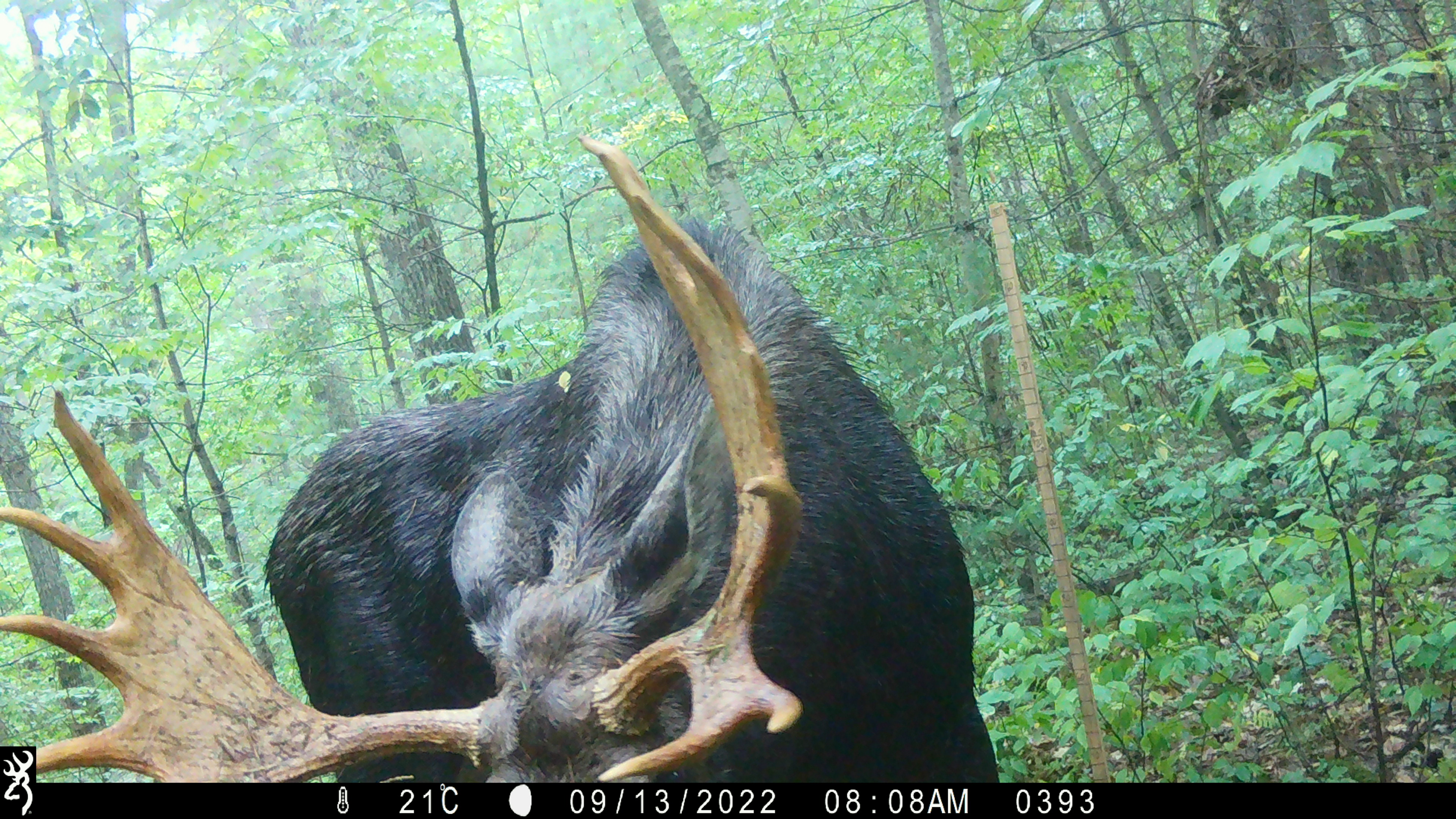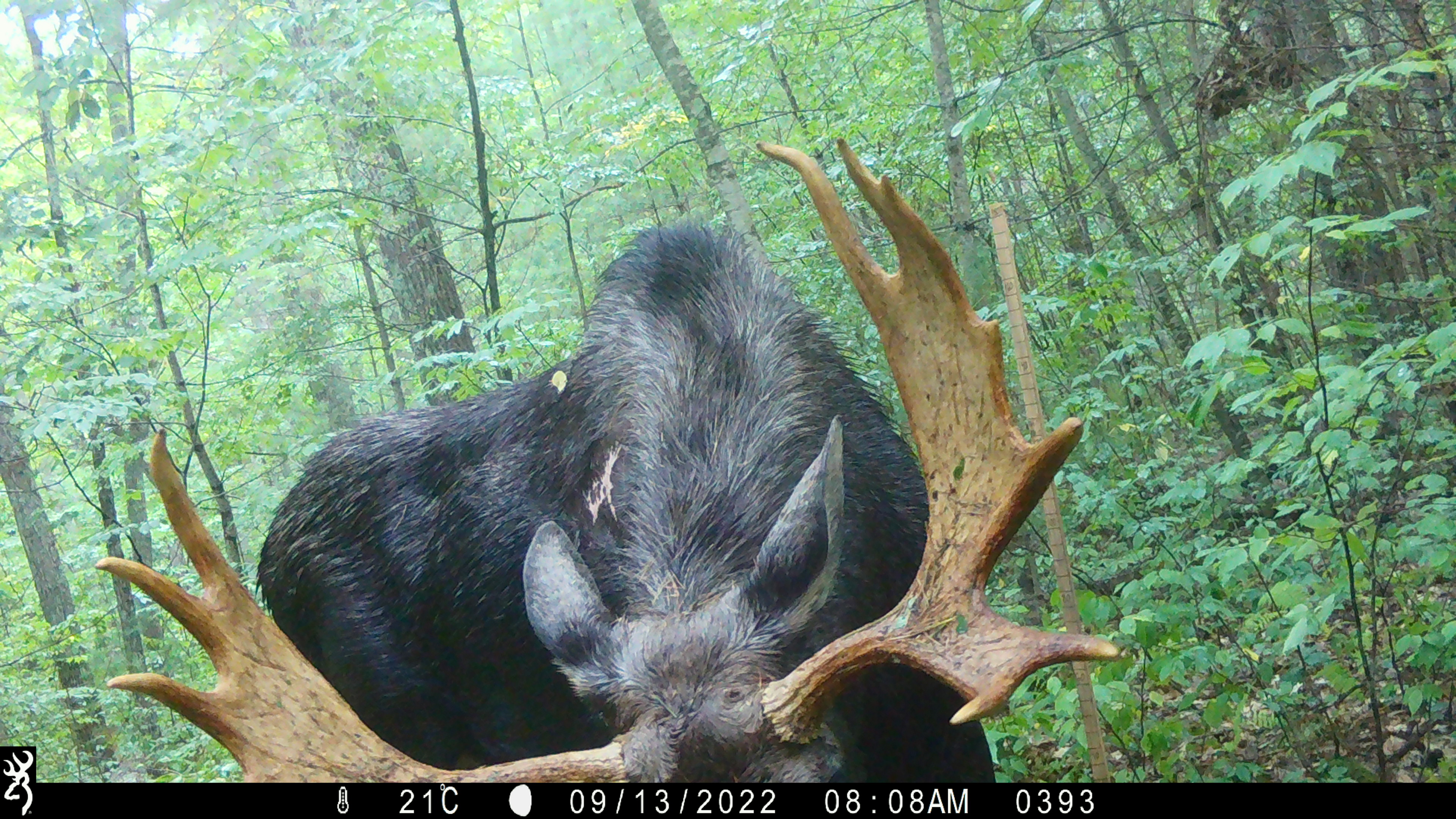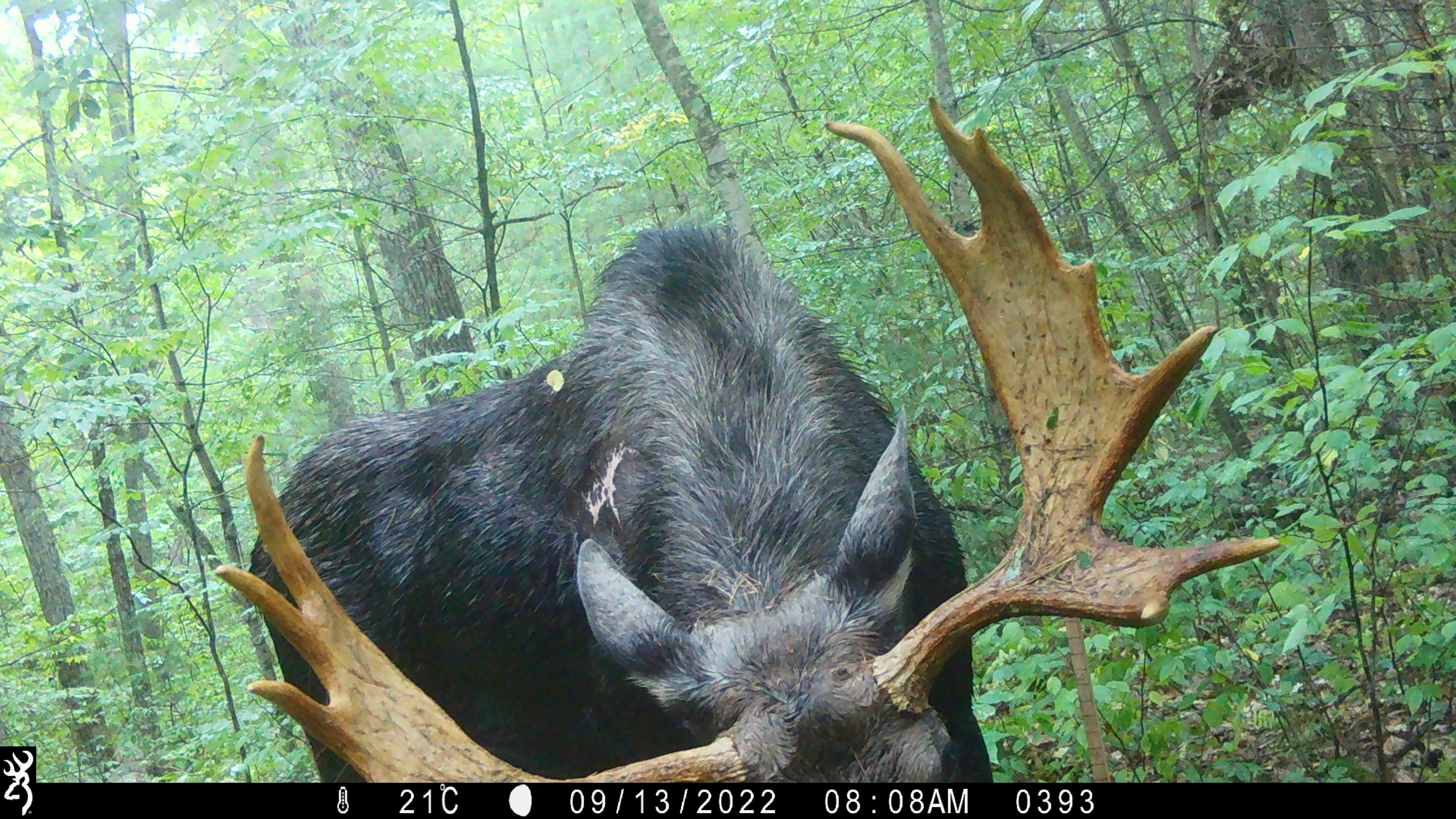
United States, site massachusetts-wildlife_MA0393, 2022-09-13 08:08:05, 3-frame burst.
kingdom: Animalia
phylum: Chordata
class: Mammalia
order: Artiodactyla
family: Cervidae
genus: Alces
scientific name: Alces alces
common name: moose